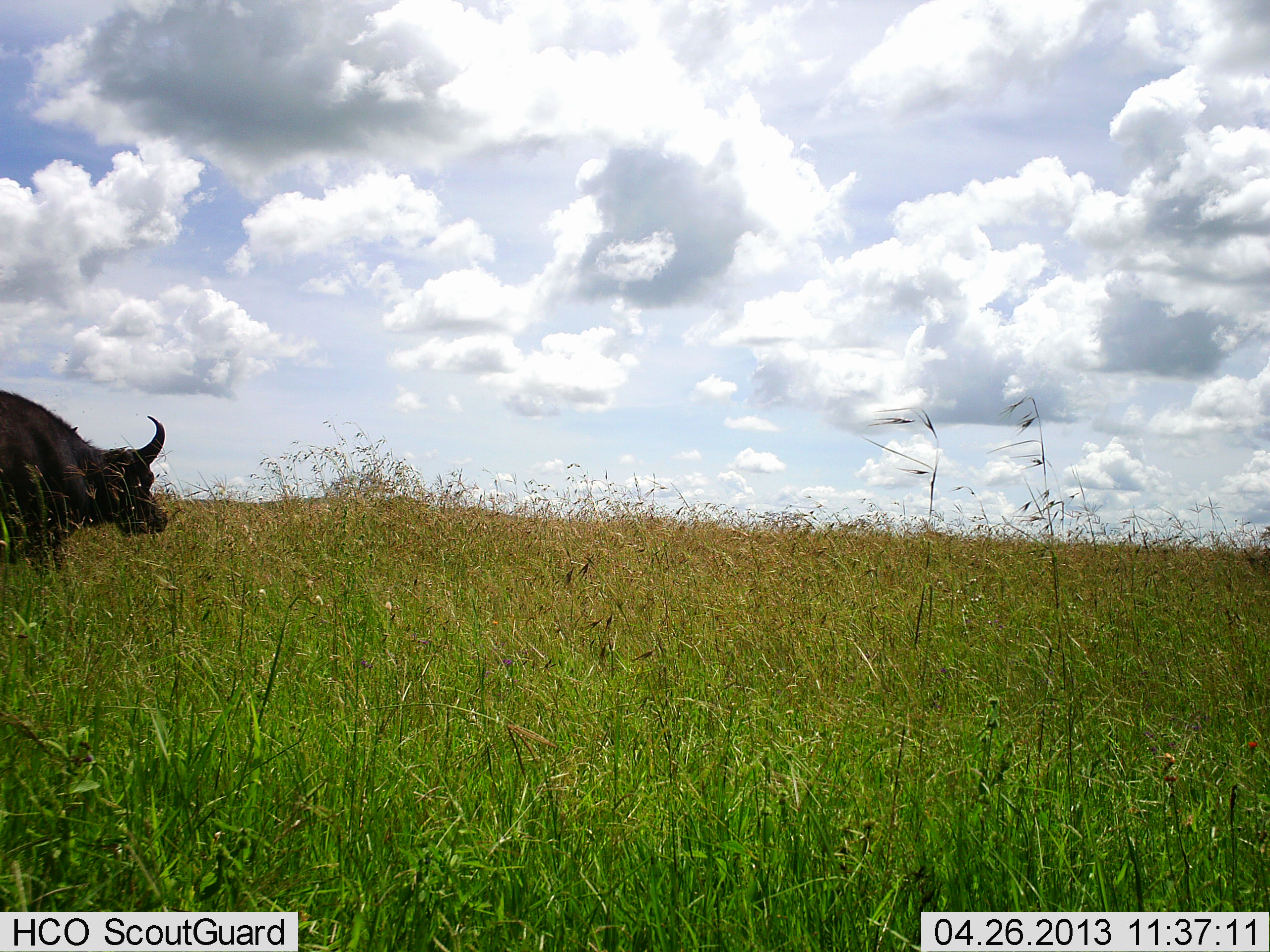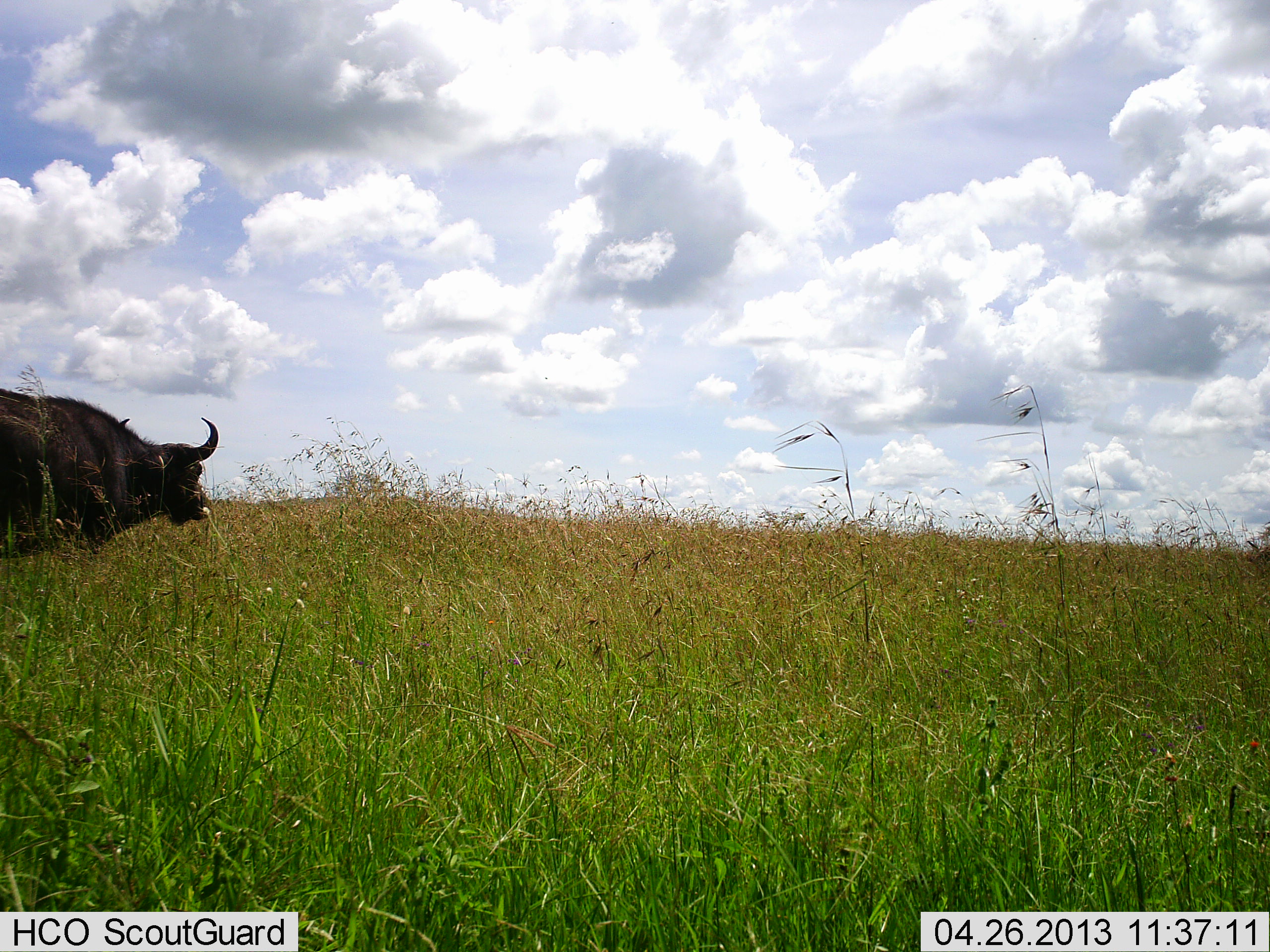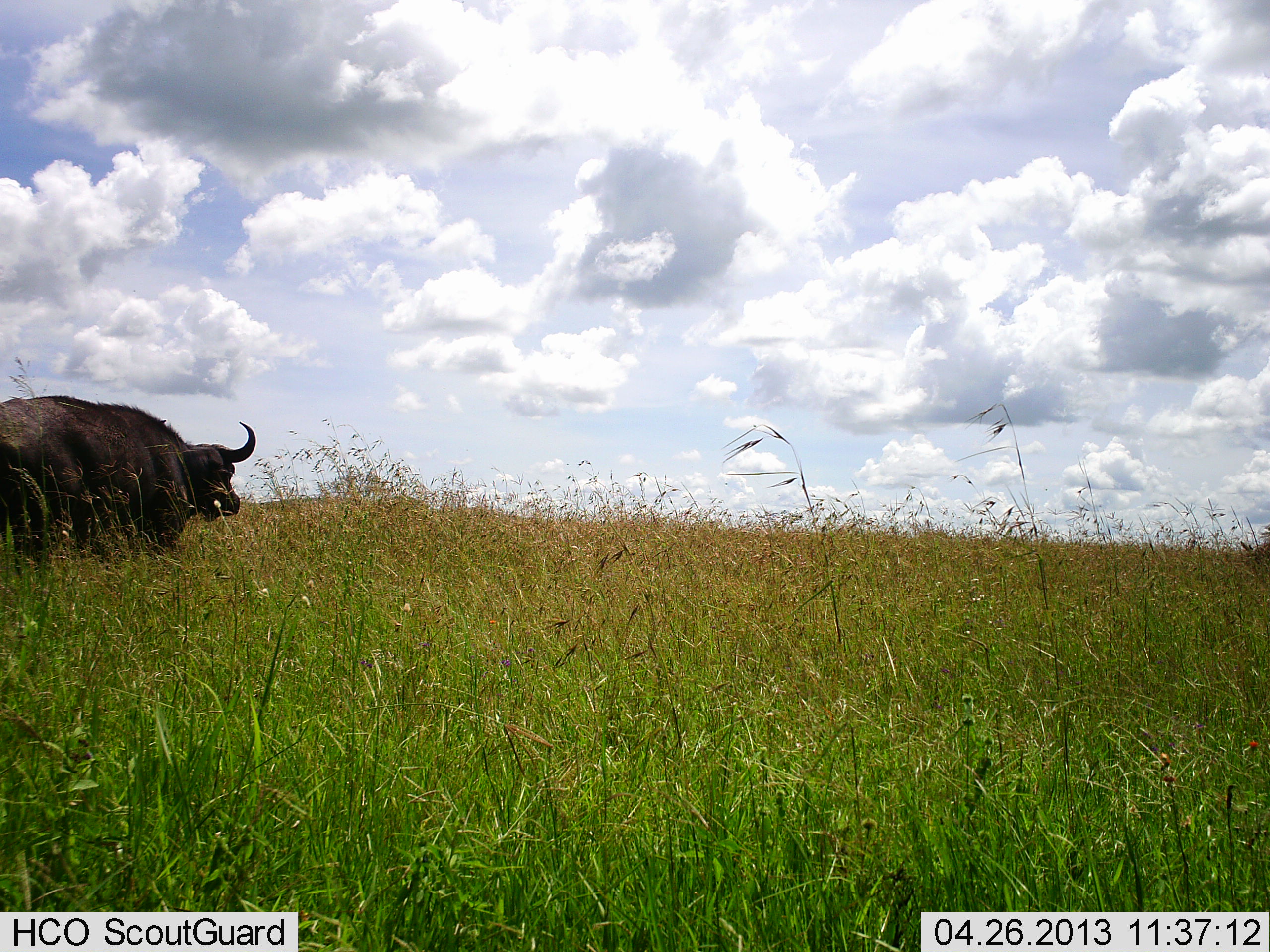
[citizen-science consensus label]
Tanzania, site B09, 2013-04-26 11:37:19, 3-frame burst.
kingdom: Animalia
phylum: Chordata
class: Mammalia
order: Artiodactyla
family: Bovidae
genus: Syncerus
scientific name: Syncerus caffer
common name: cape buffalo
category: buffalo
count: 1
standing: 10%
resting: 0%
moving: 90%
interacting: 0%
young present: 0%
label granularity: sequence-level